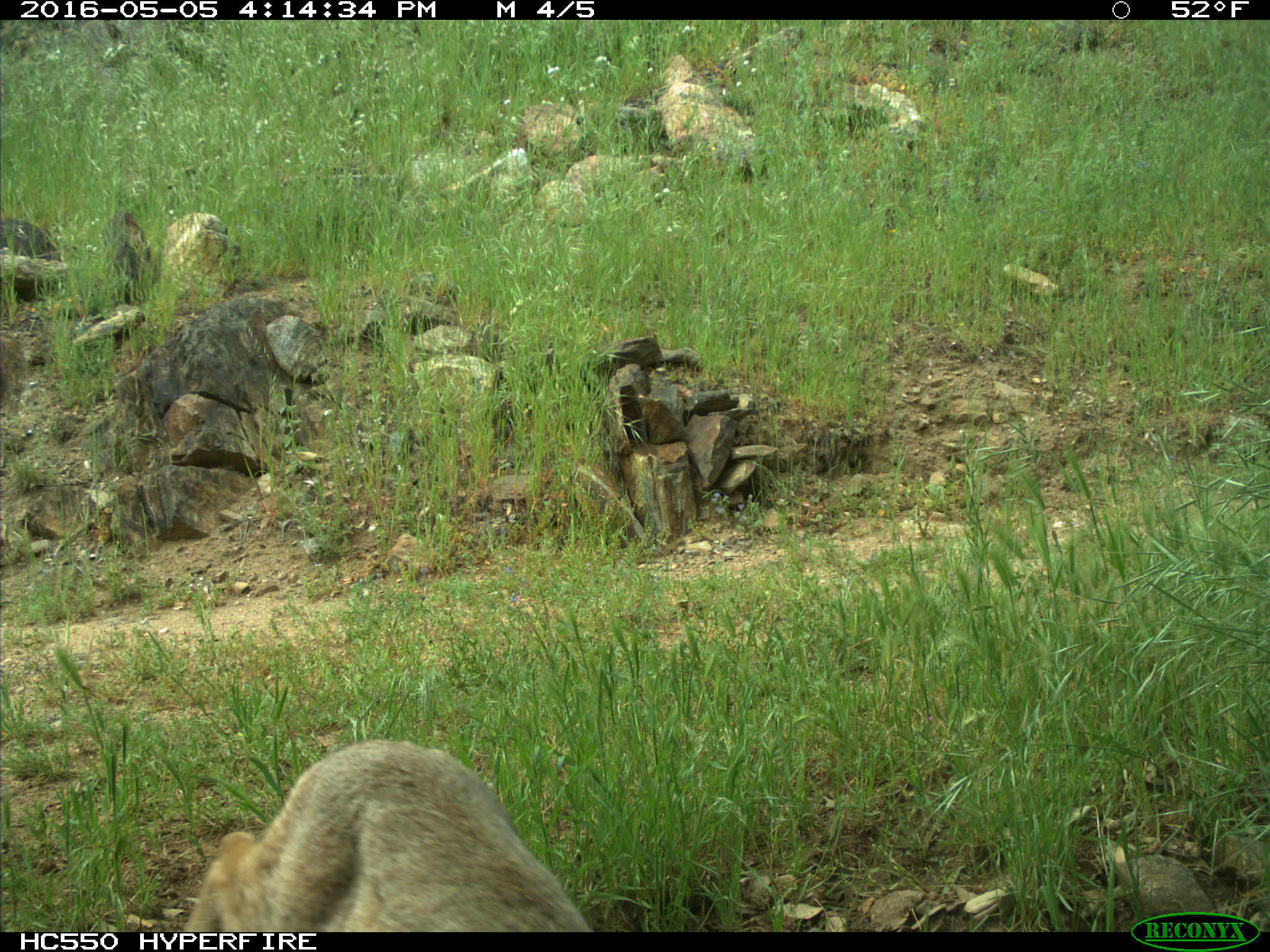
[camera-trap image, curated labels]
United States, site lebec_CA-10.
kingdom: Animalia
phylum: Chordata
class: Mammalia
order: Carnivora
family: Felidae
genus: Lynx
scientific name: Lynx rufus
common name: bobcat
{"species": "Lynx rufus (bobcat)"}